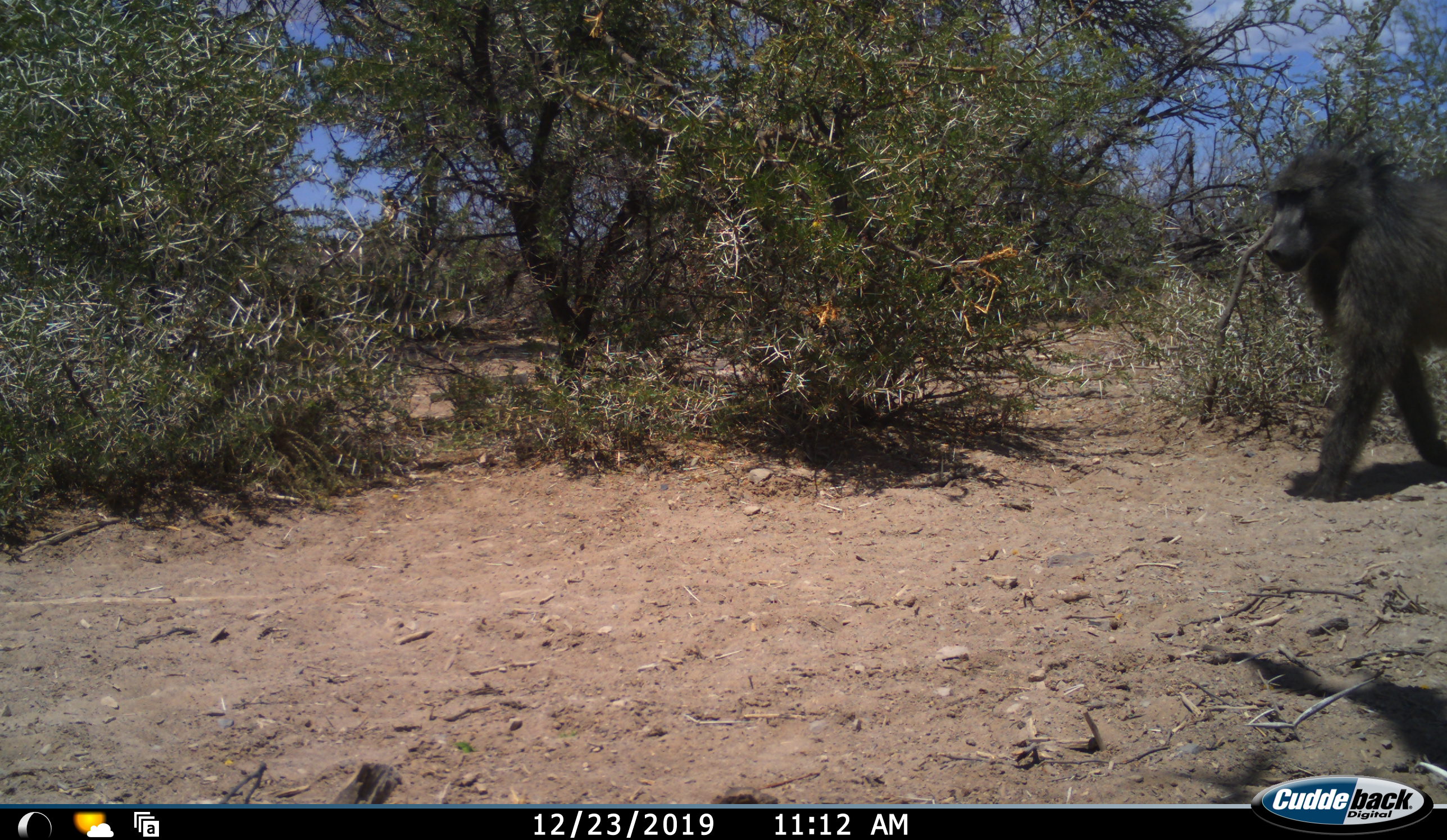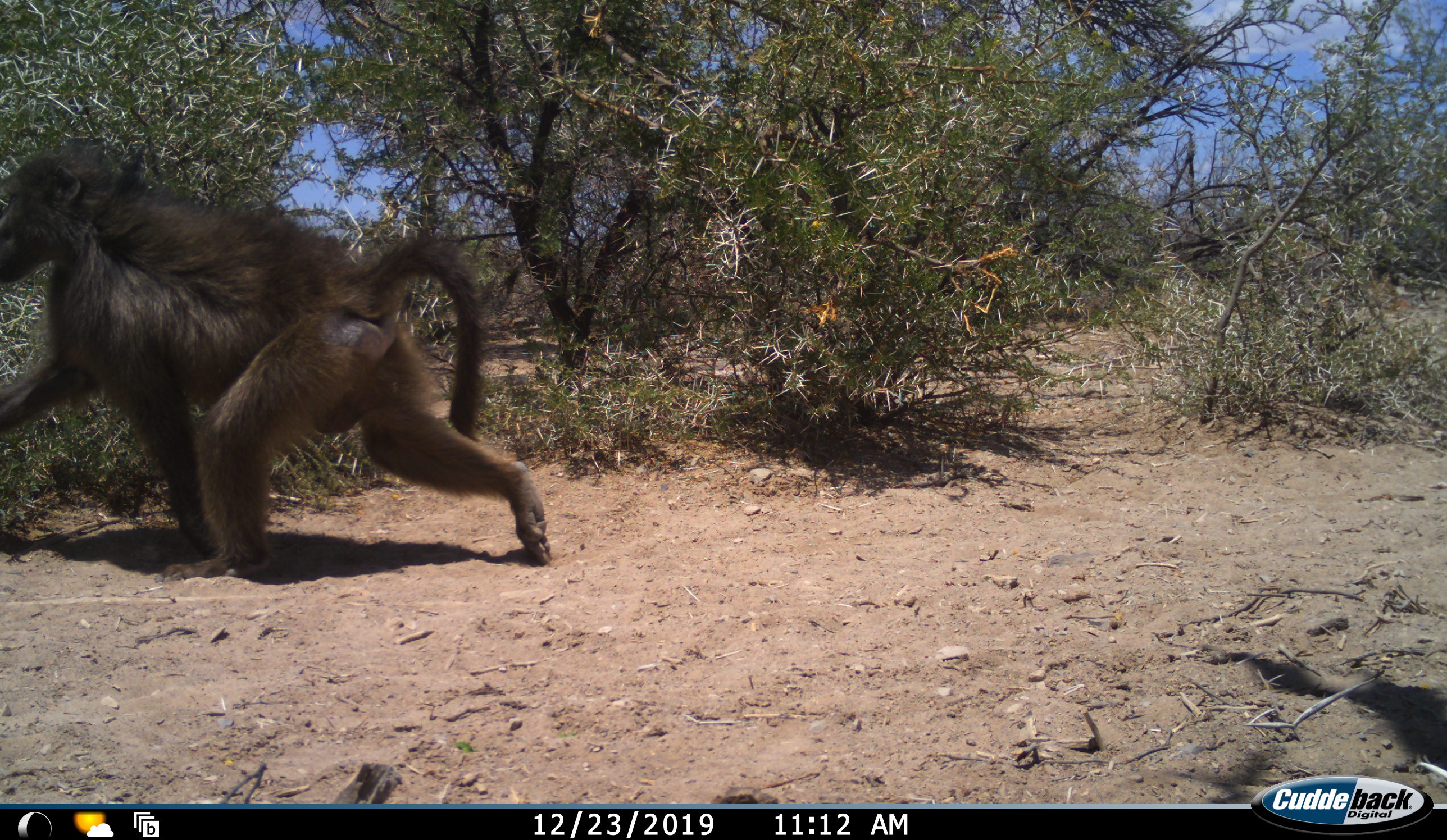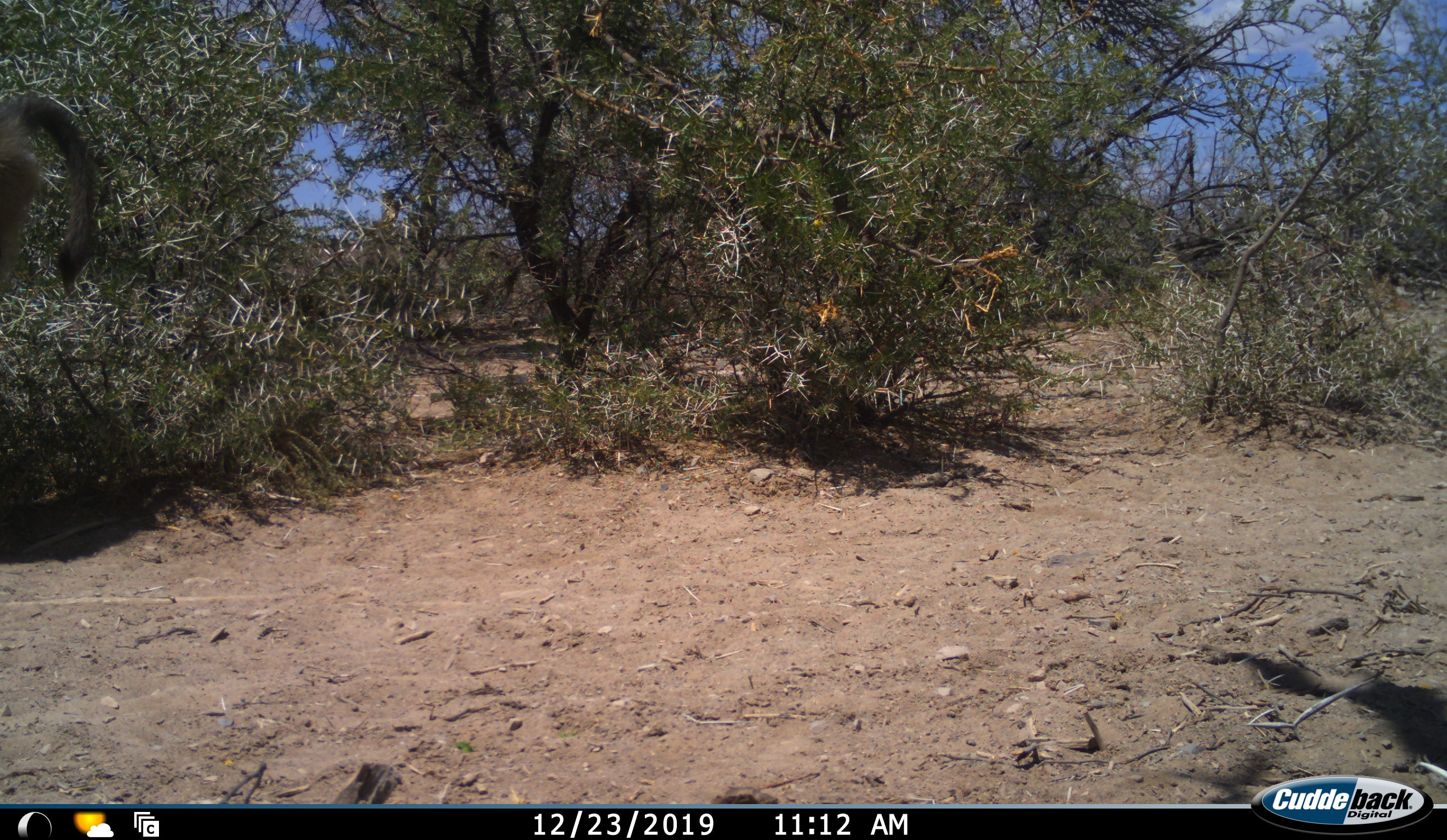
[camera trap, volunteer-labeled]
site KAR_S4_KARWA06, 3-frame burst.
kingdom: Animalia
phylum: Chordata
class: Mammalia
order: Primates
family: Cercopithecidae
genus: Papio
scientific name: Papio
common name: baboon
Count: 1.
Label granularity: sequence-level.